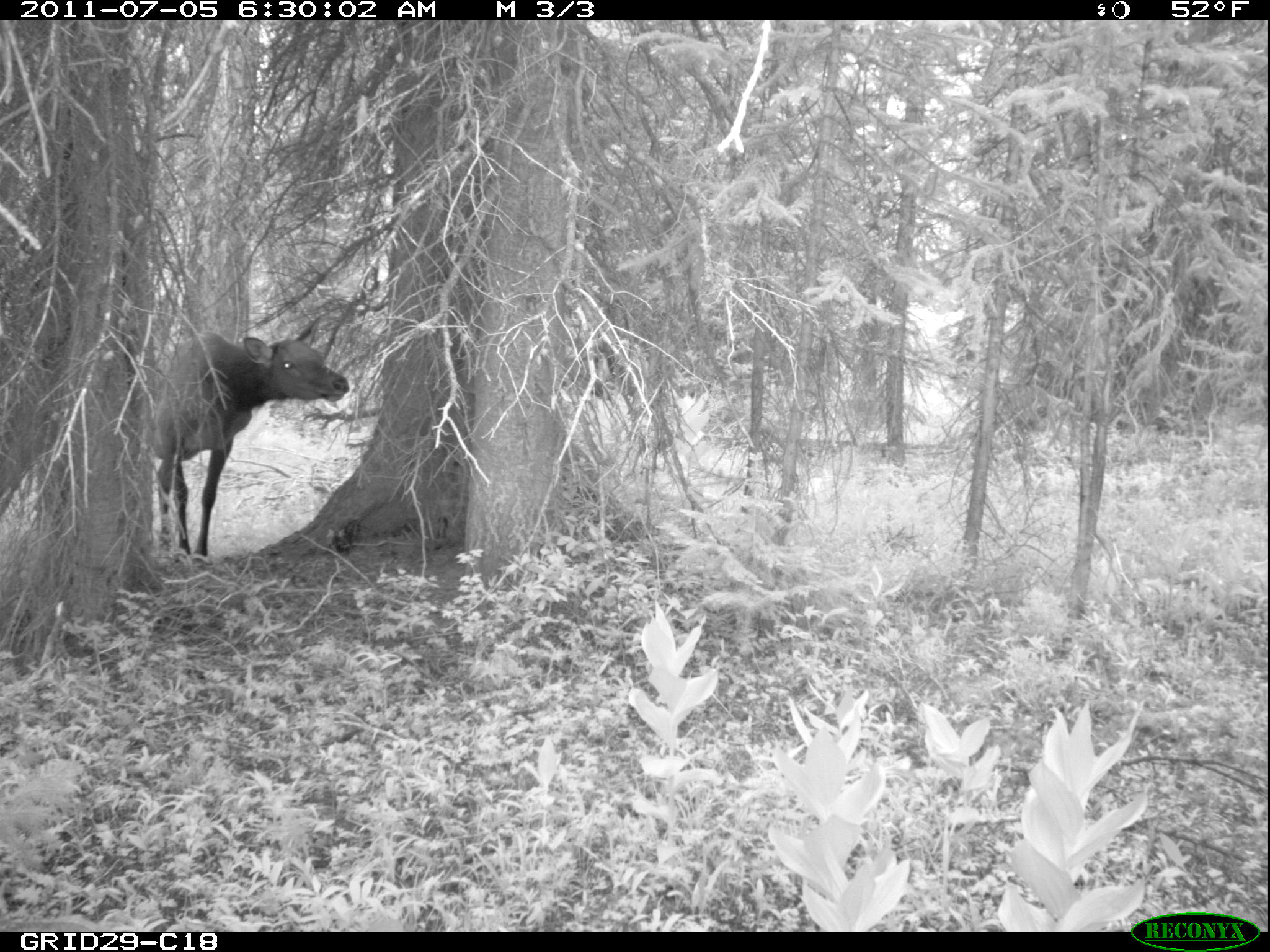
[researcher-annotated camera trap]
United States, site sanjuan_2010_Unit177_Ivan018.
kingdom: Animalia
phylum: Chordata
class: Mammalia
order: Artiodactyla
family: Cervidae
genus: Cervus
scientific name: Cervus elaphus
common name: red deer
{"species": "Cervus elaphus (red deer)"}